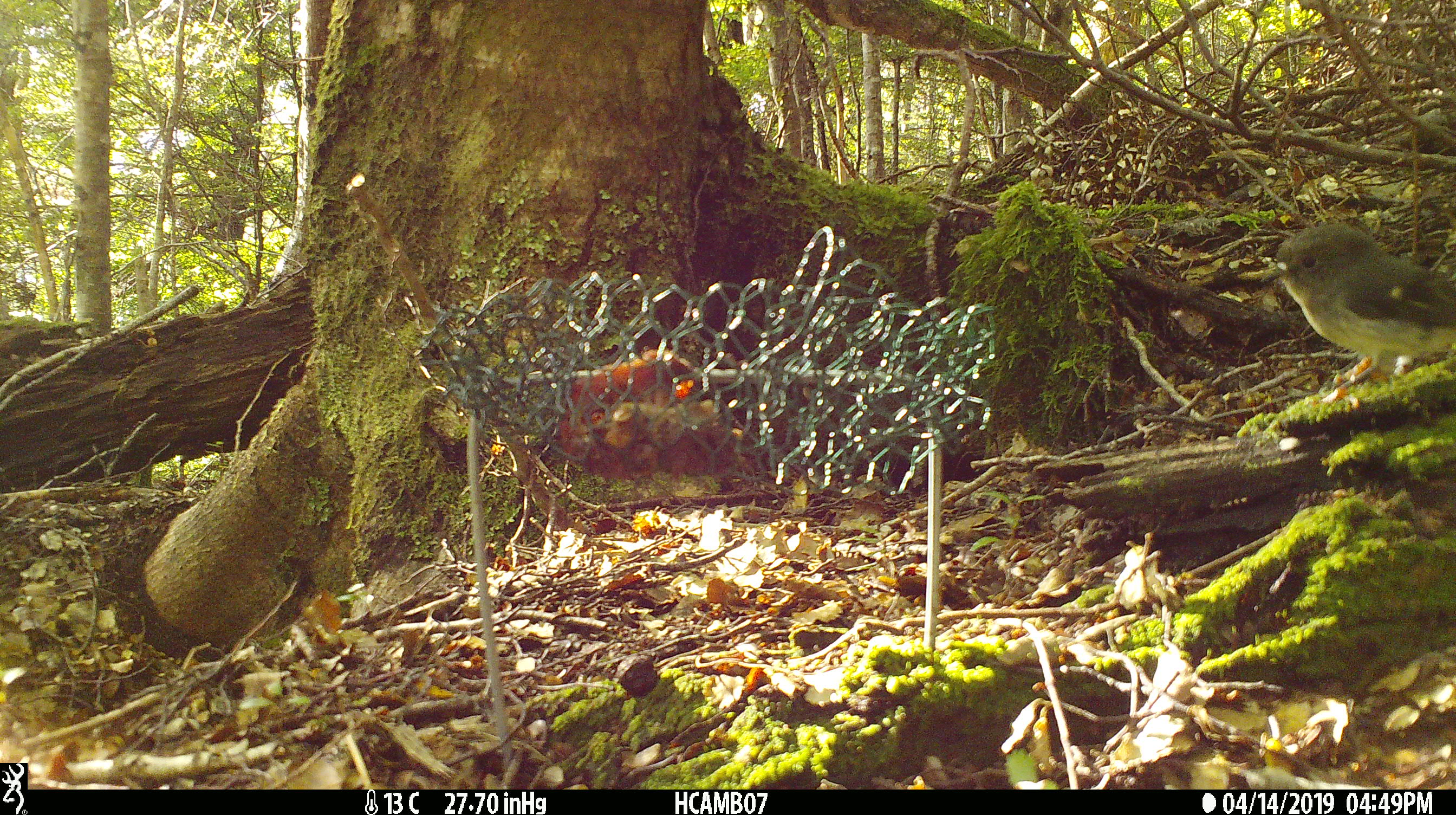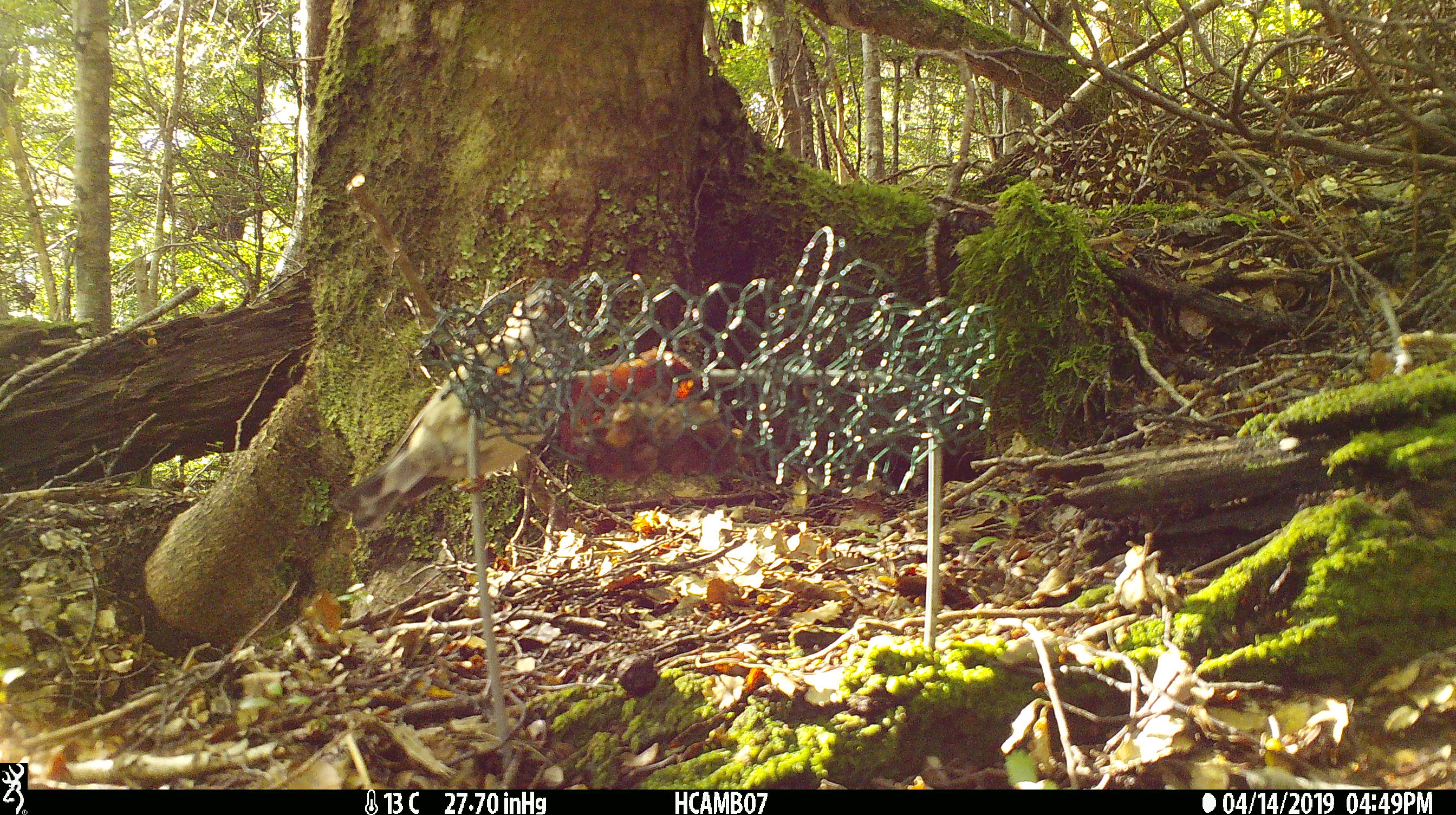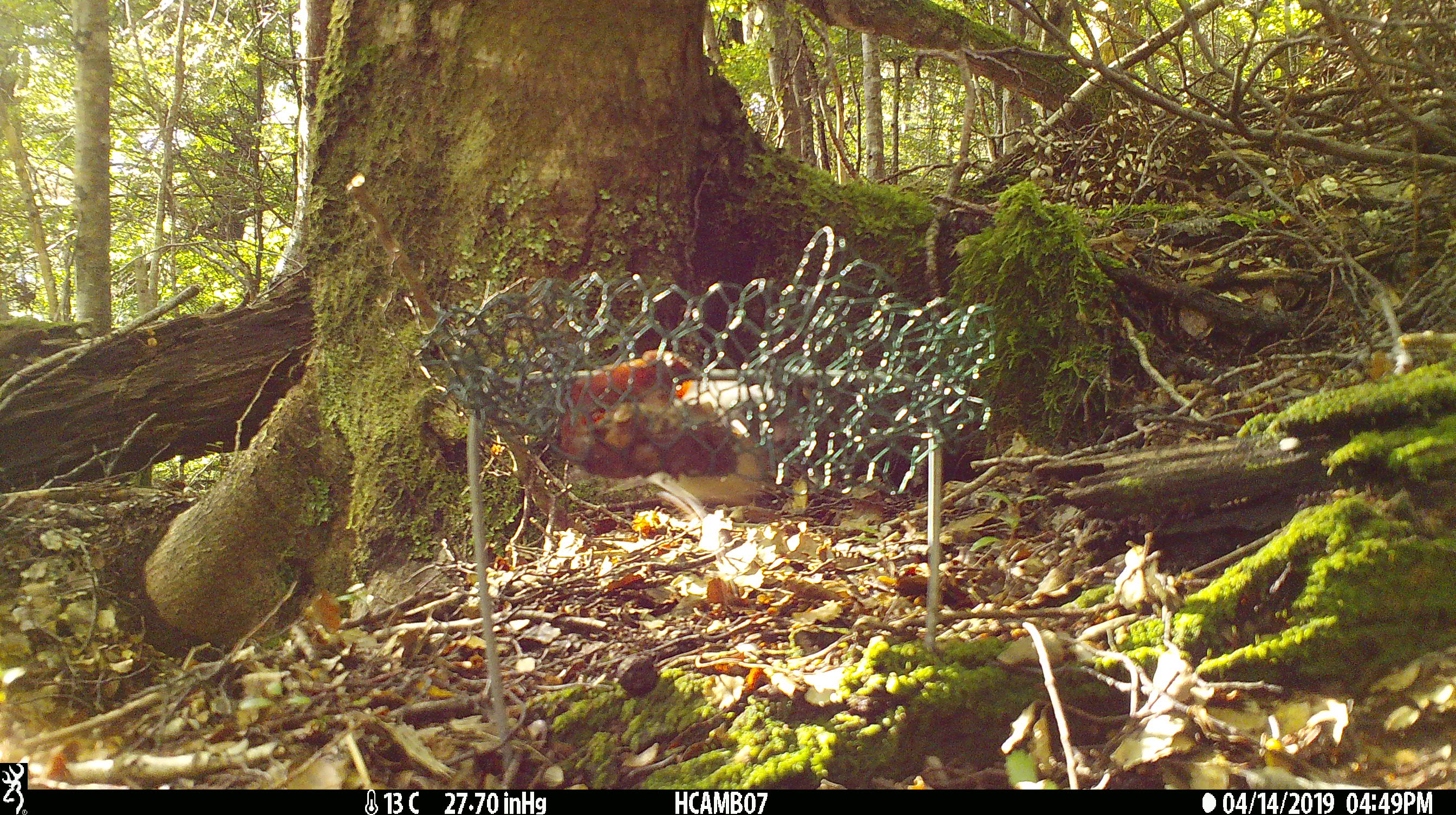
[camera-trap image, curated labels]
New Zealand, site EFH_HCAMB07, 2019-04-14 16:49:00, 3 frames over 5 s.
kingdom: Animalia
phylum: Chordata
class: Aves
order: Passeriformes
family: Petroicidae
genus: Petroica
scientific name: Petroica macrocephala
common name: tomtit